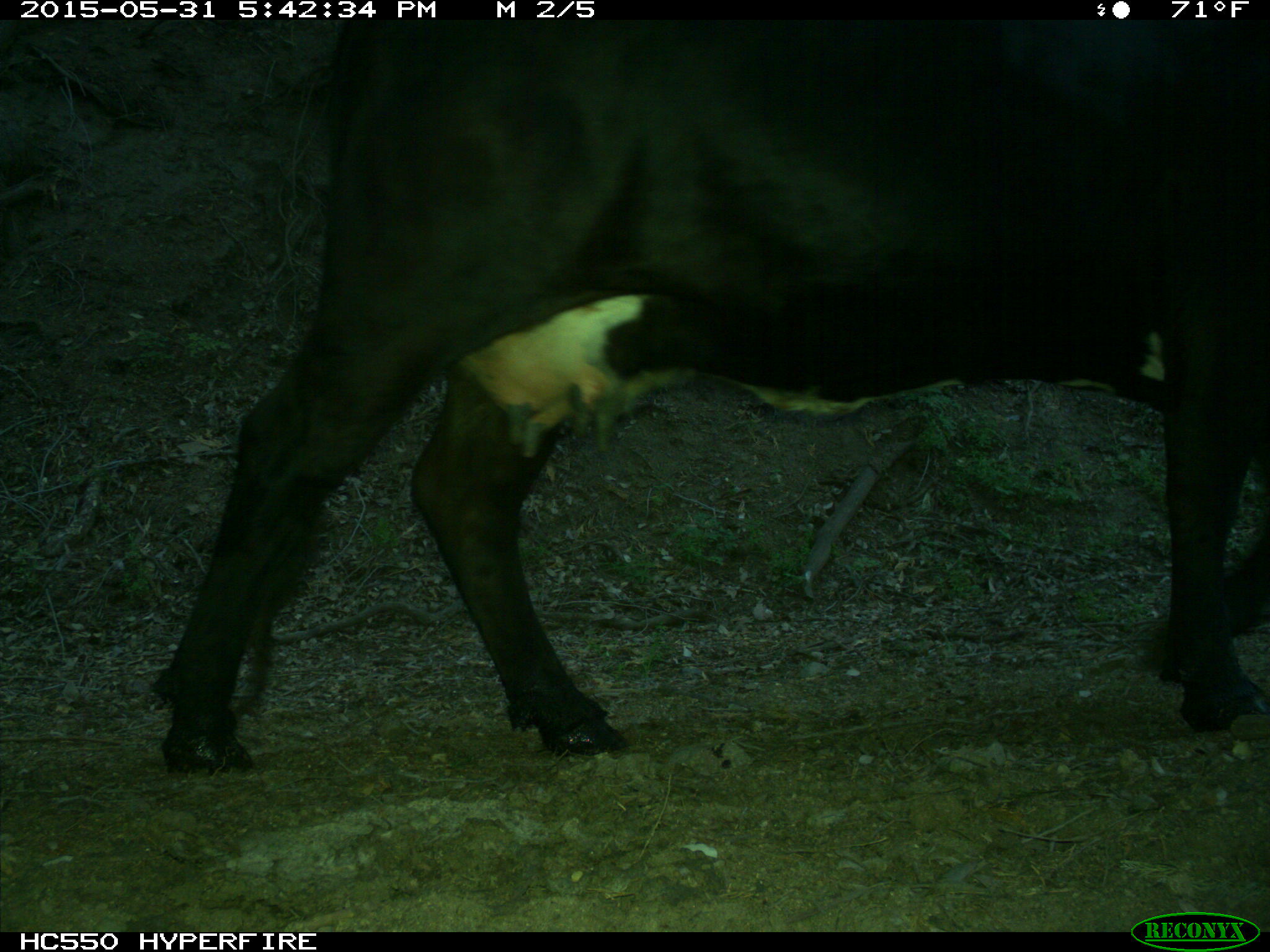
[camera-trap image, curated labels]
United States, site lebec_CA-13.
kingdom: Animalia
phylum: Chordata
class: Mammalia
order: Artiodactyla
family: Bovidae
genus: Bos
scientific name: Bos taurus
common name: domestic cow